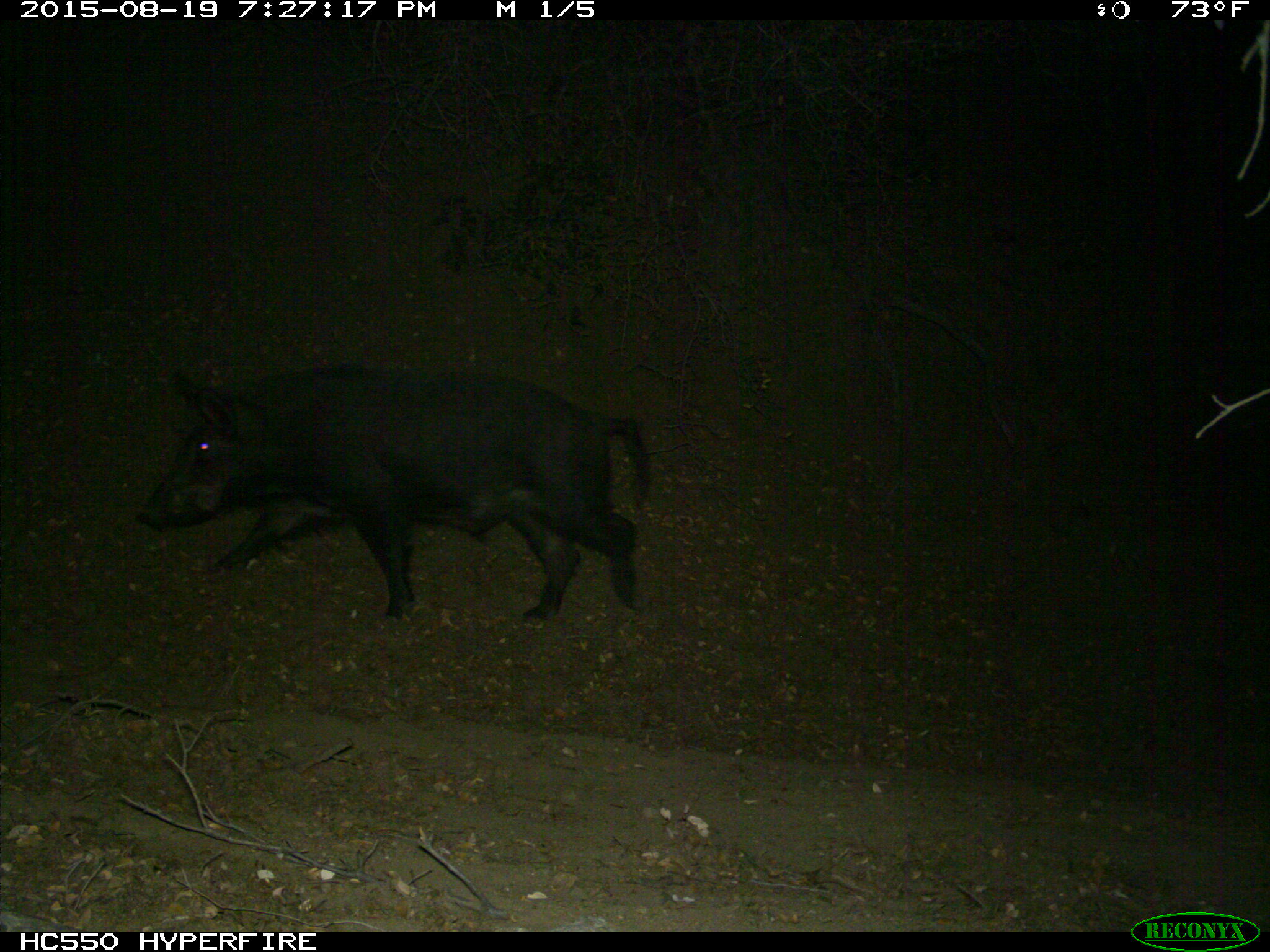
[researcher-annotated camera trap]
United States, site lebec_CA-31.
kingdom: Animalia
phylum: Chordata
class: Mammalia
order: Artiodactyla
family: Suidae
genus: Sus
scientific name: Sus scrofa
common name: wild boar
Sus scrofa (wild boar).